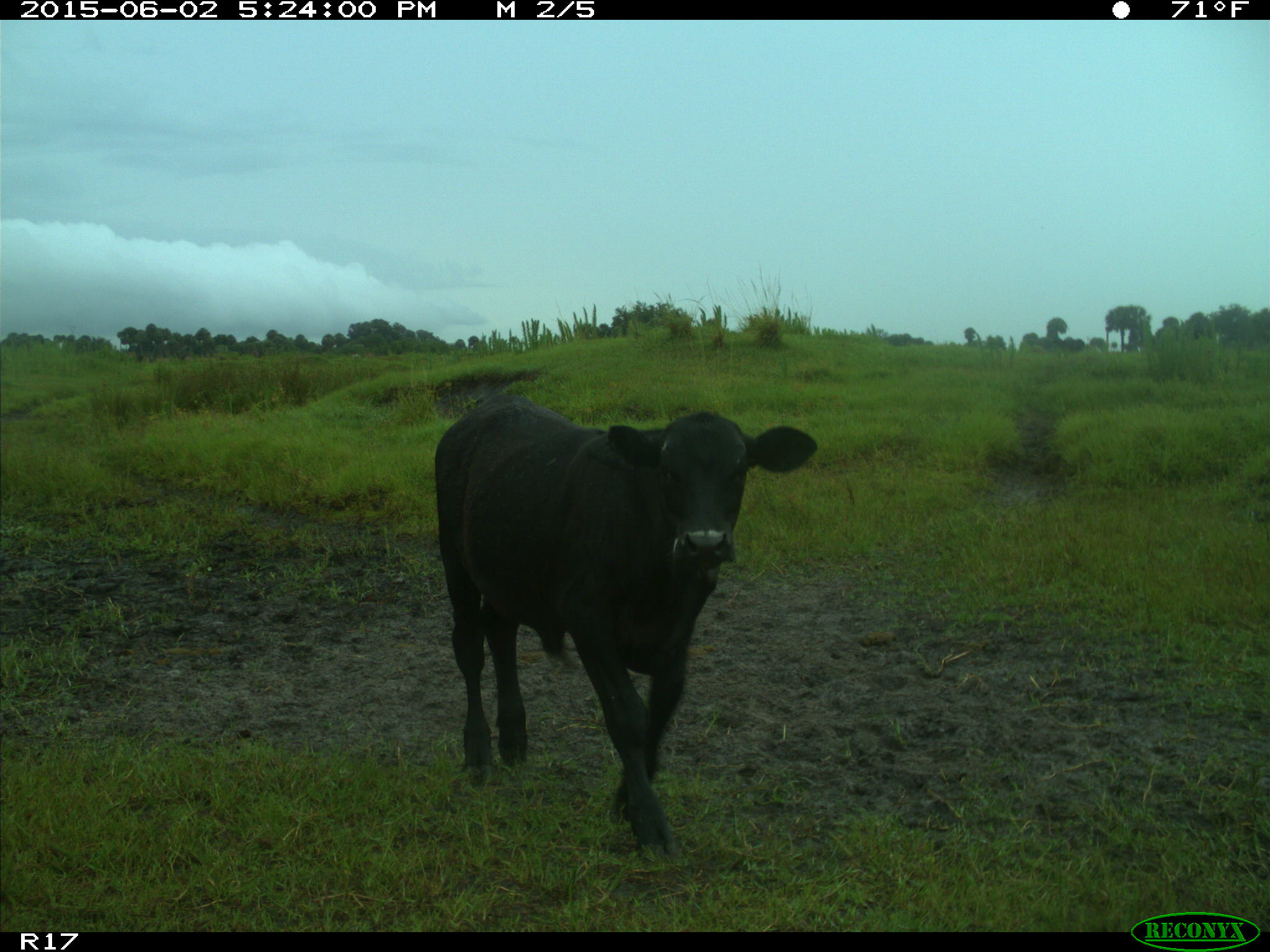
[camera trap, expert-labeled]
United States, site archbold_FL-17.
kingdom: Animalia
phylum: Chordata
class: Mammalia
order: Artiodactyla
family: Bovidae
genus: Bos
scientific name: Bos taurus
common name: domestic cow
Bos taurus (domestic cow).